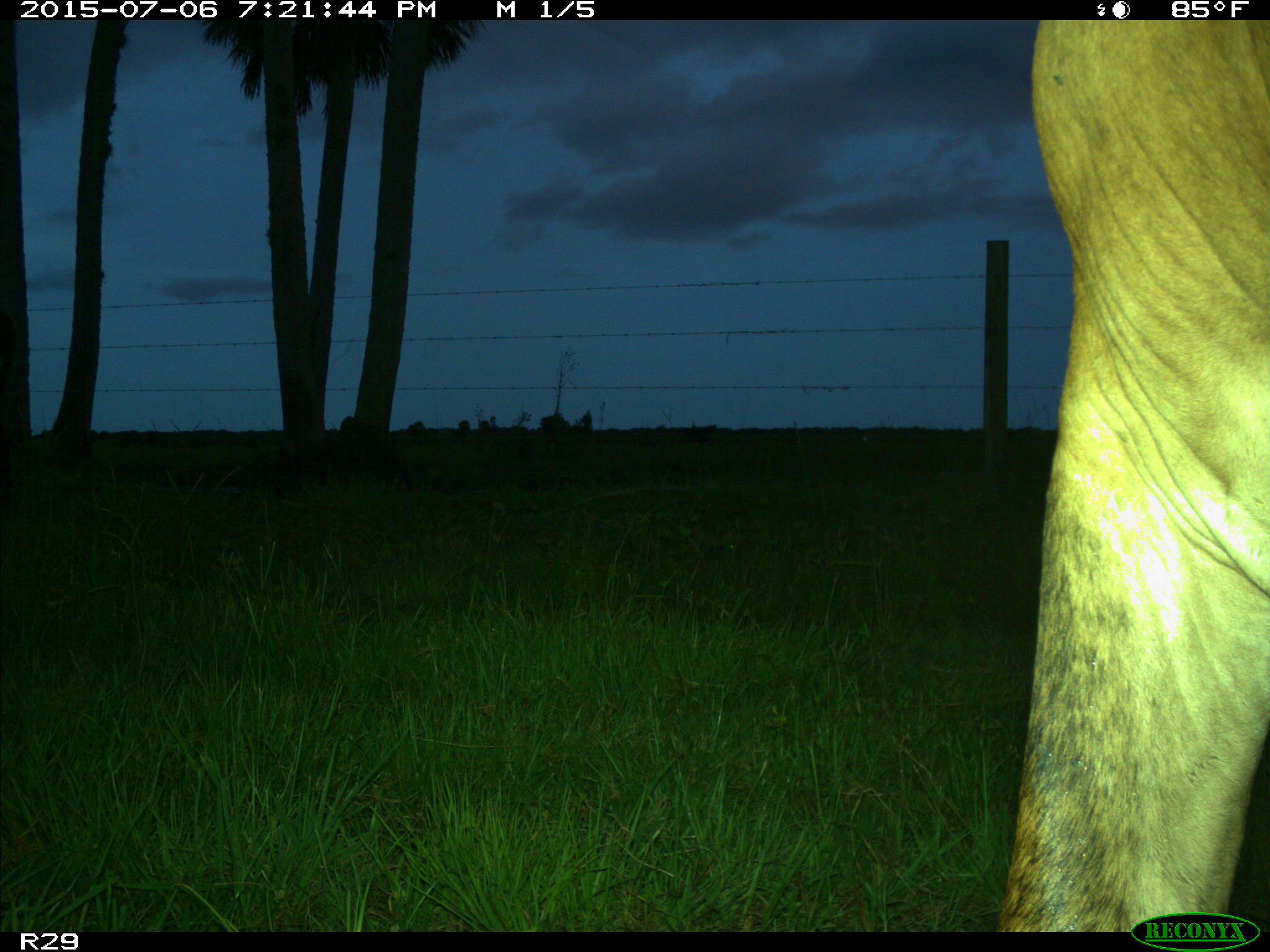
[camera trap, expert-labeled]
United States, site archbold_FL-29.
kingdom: Animalia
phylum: Chordata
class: Mammalia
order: Artiodactyla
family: Bovidae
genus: Bos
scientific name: Bos taurus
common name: domestic cow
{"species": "Bos taurus (domestic cow)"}